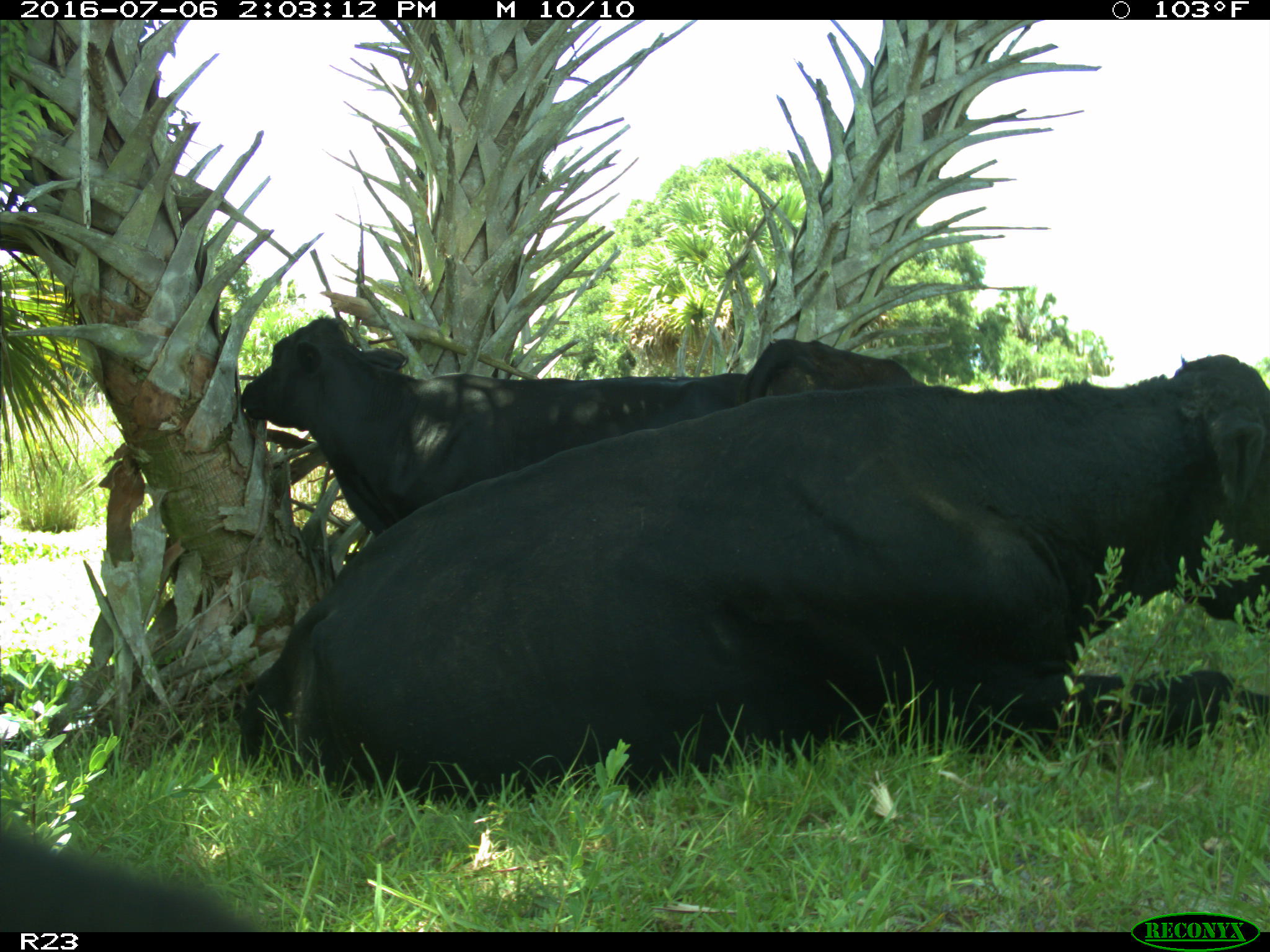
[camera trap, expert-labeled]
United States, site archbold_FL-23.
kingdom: Animalia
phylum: Chordata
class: Mammalia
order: Artiodactyla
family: Bovidae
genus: Bos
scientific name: Bos taurus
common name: domestic cow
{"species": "Bos taurus (domestic cow)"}